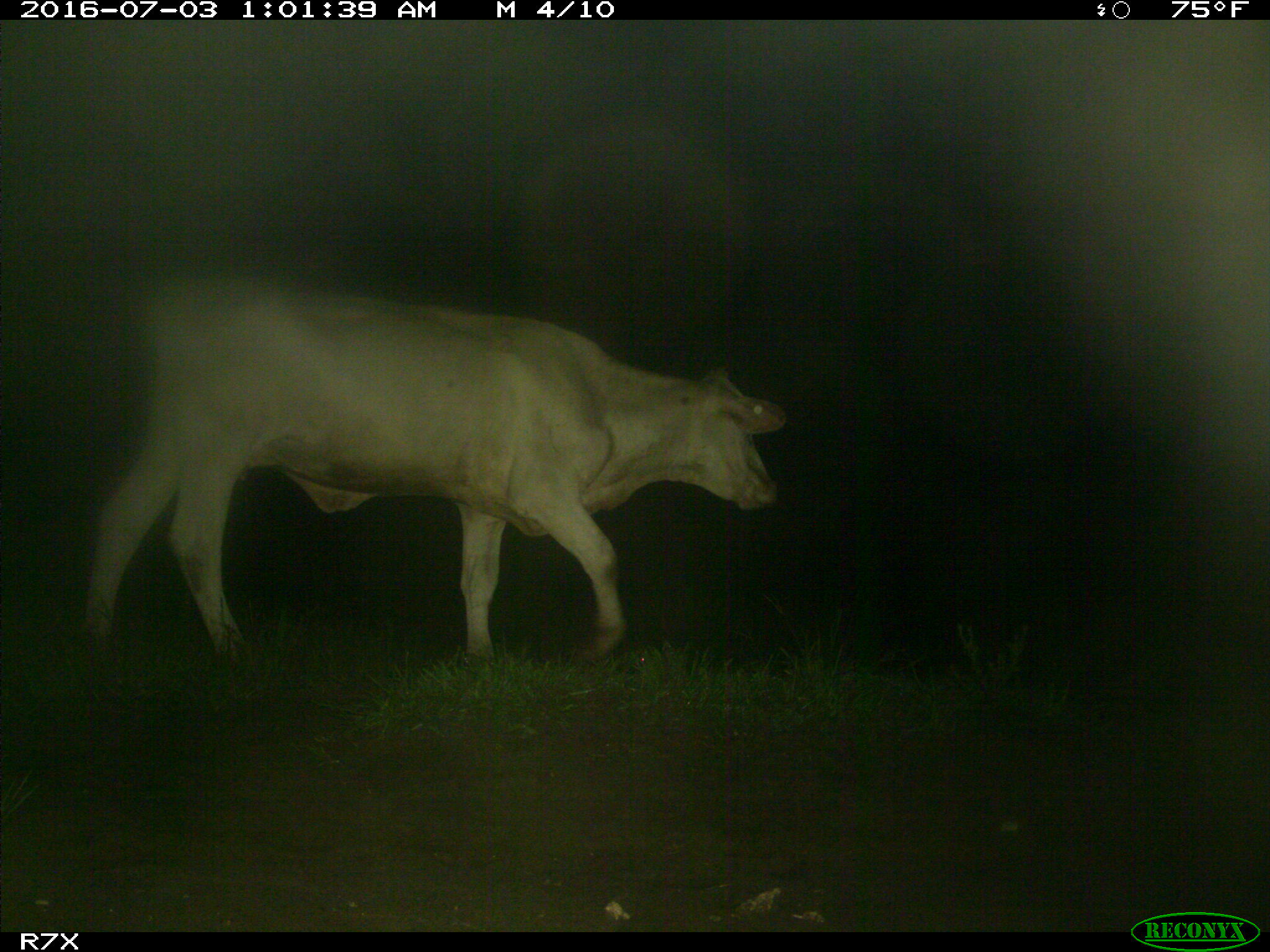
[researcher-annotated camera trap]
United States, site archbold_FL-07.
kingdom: Animalia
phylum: Chordata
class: Mammalia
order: Artiodactyla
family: Bovidae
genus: Bos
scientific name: Bos taurus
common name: domestic cow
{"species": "Bos taurus (domestic cow)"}